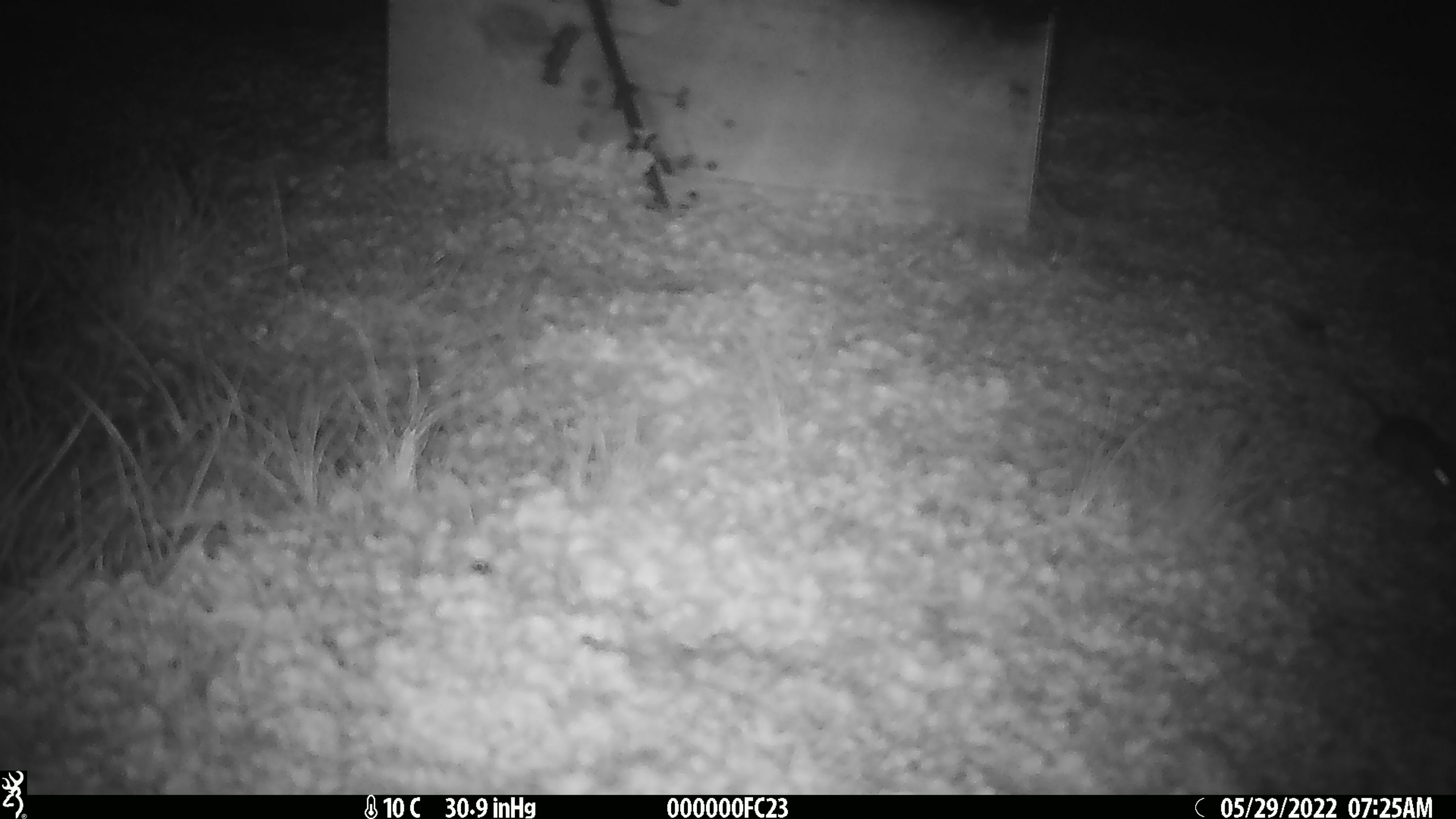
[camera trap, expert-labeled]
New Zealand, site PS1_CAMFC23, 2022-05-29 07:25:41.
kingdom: Animalia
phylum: Chordata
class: Mammalia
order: Rodentia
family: Muridae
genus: Mus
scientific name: Mus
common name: mouse